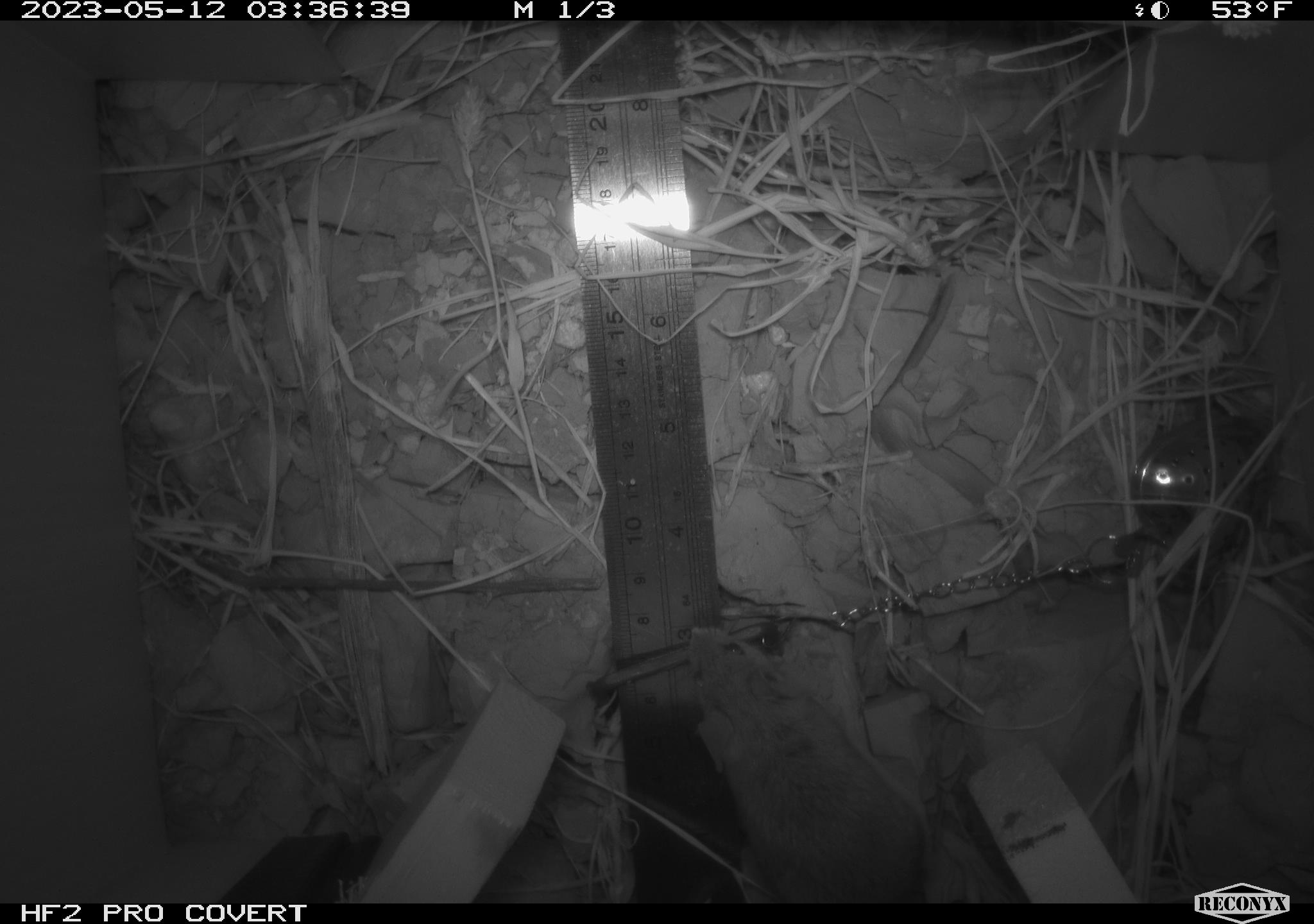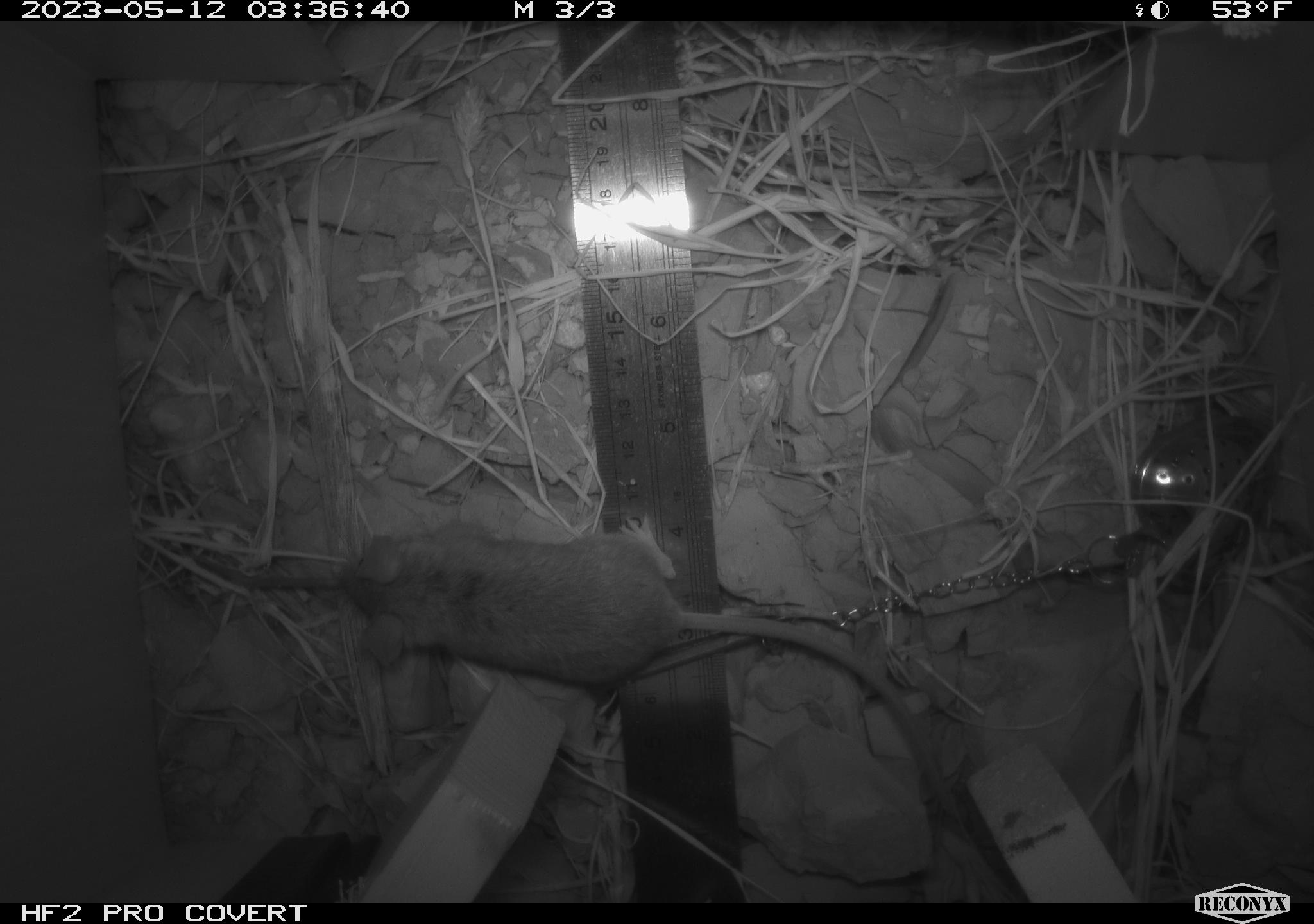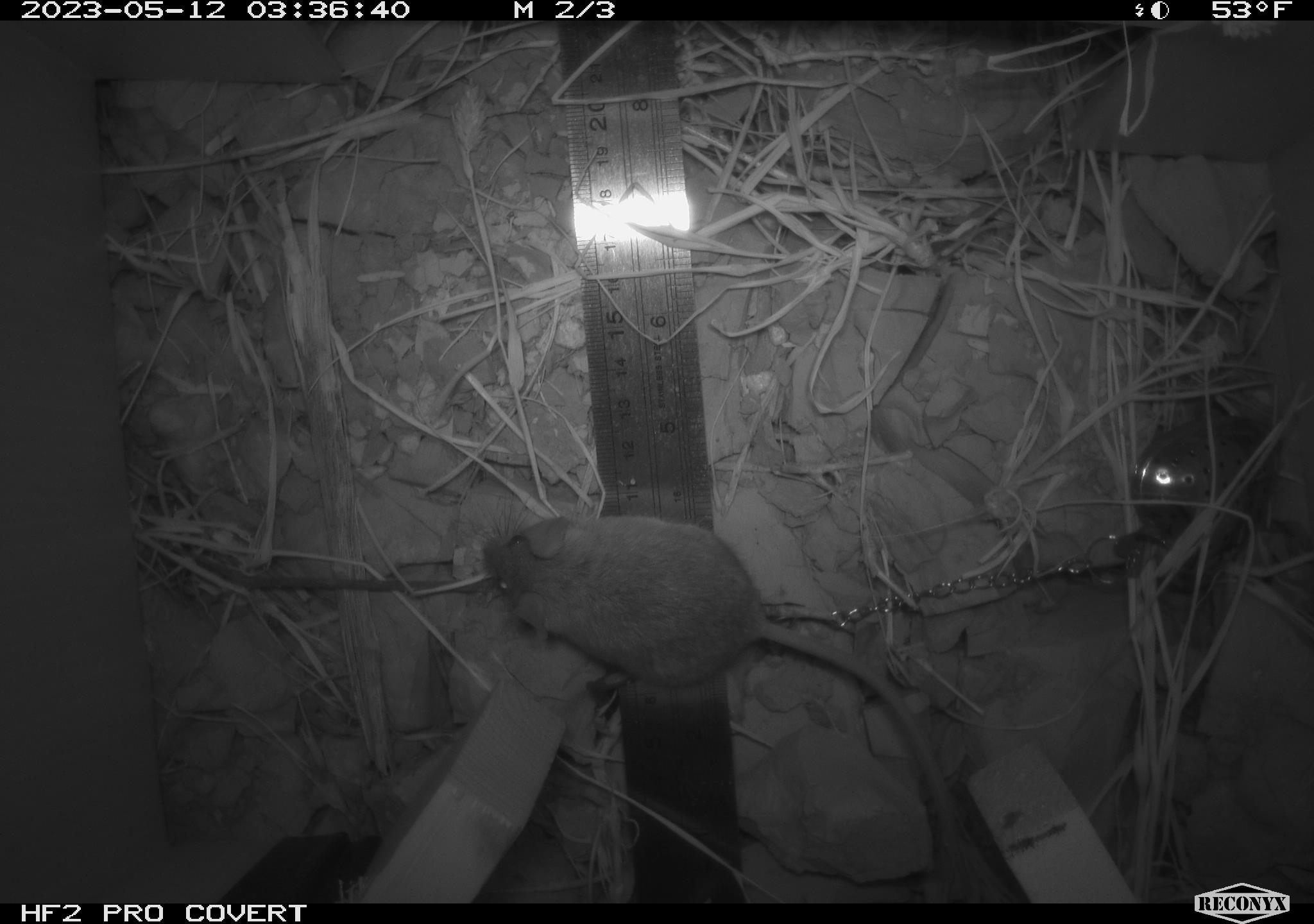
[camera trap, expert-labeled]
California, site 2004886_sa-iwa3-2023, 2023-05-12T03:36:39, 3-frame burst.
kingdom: Animalia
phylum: Chordata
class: Mammalia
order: Rodentia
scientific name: Rodentia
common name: mouse species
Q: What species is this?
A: Mouse species (Rodentia).